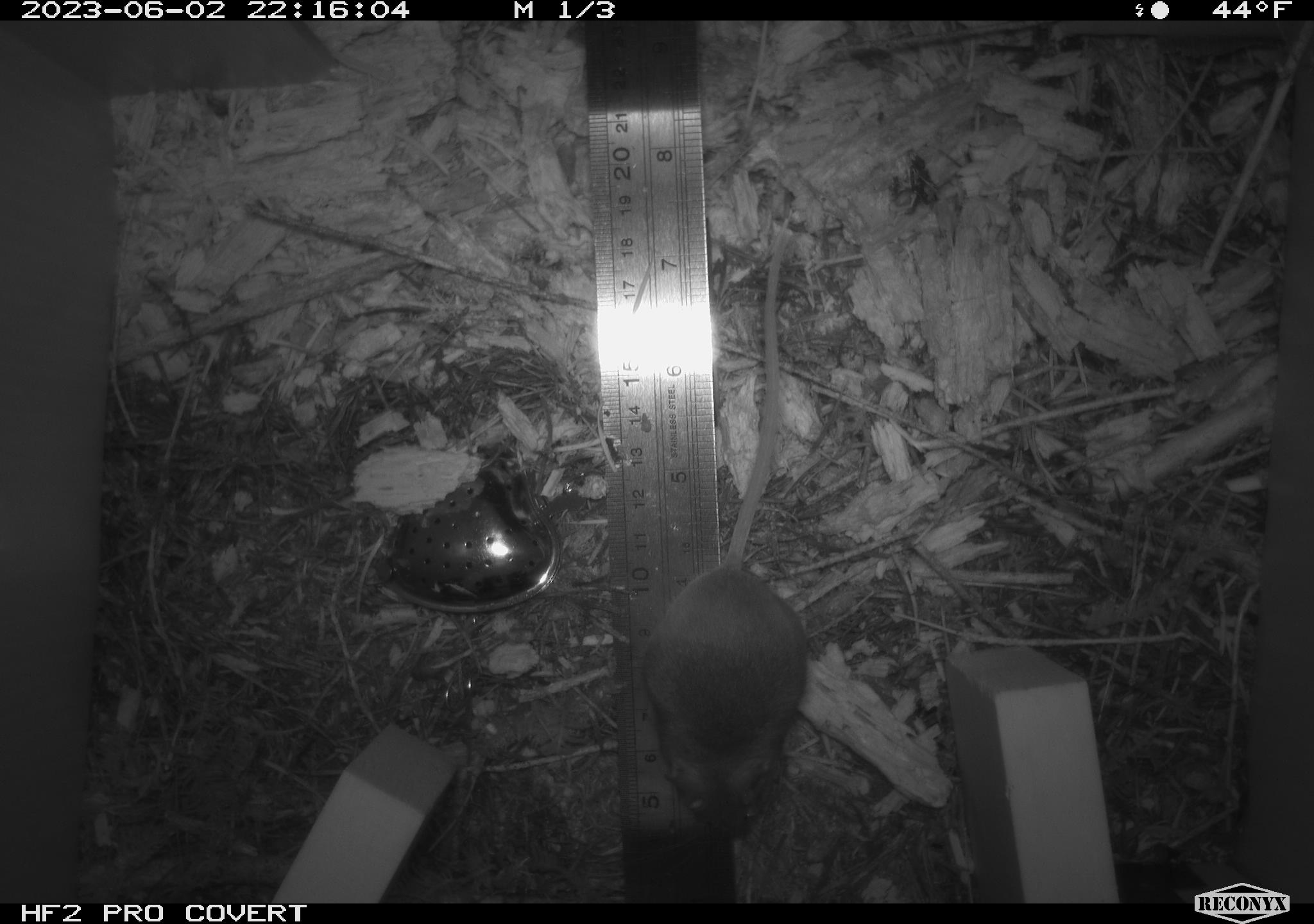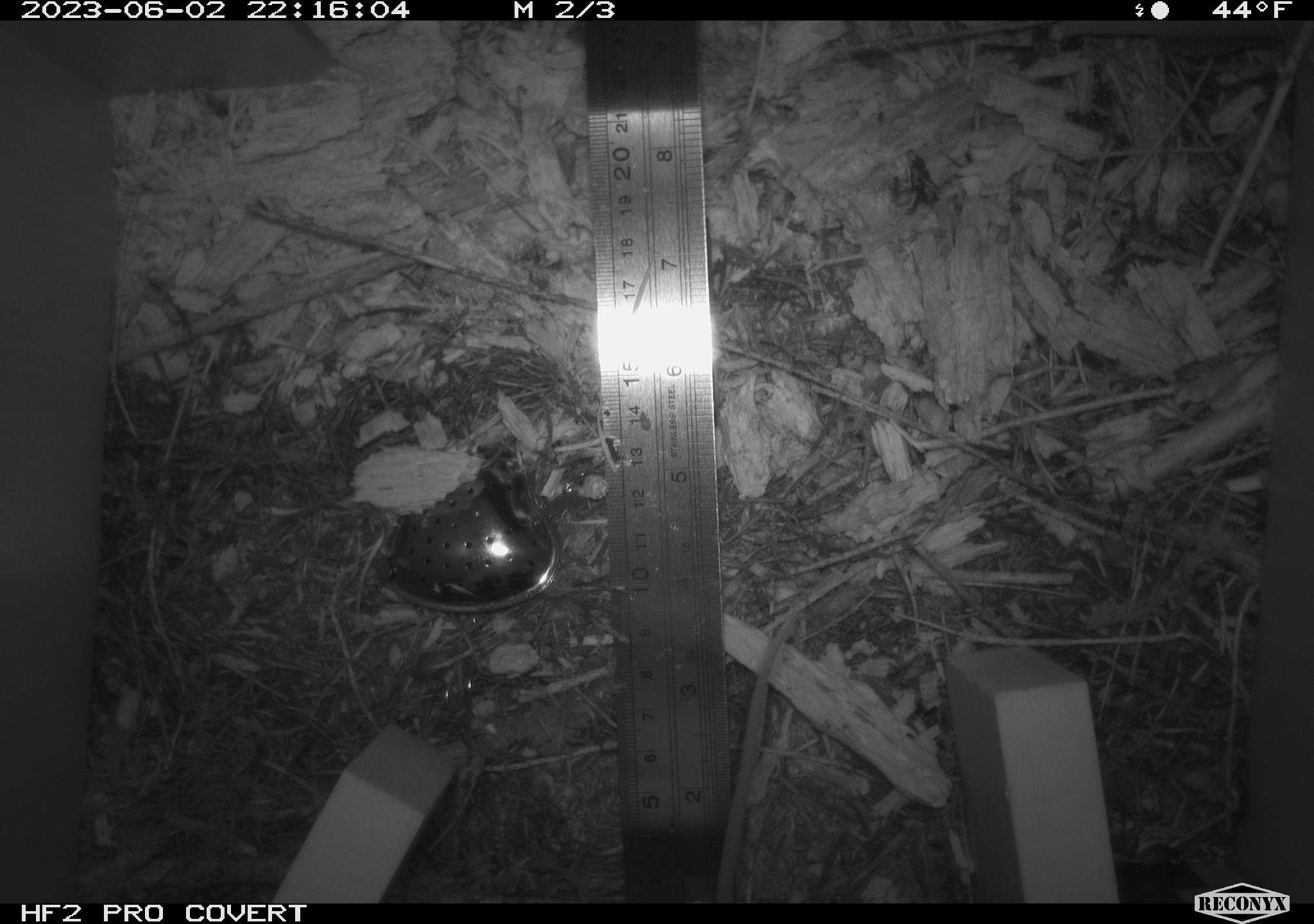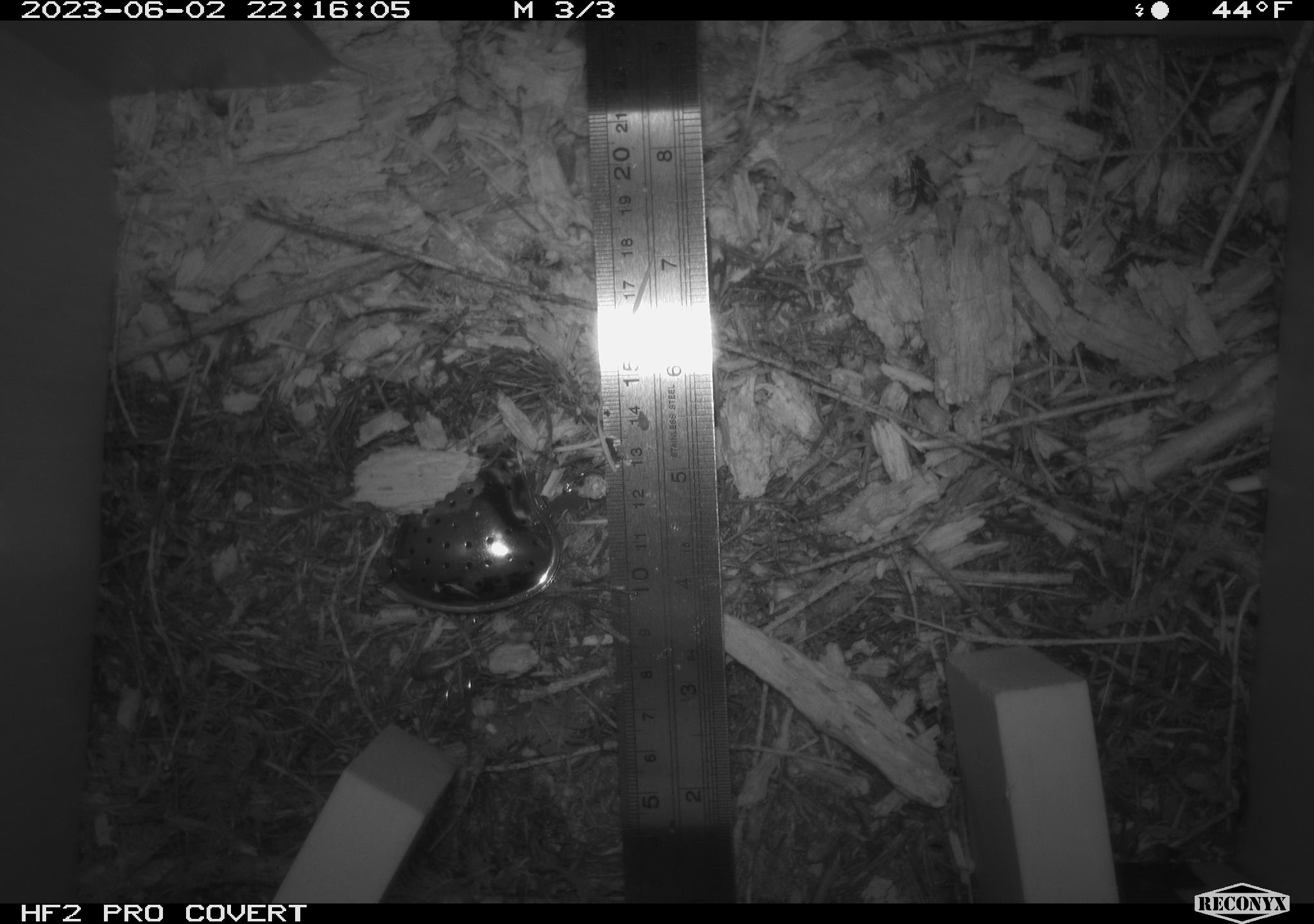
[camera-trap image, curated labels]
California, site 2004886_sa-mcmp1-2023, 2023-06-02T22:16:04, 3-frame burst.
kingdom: Animalia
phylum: Chordata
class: Mammalia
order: Rodentia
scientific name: Rodentia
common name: mouse species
Mouse species (Rodentia).